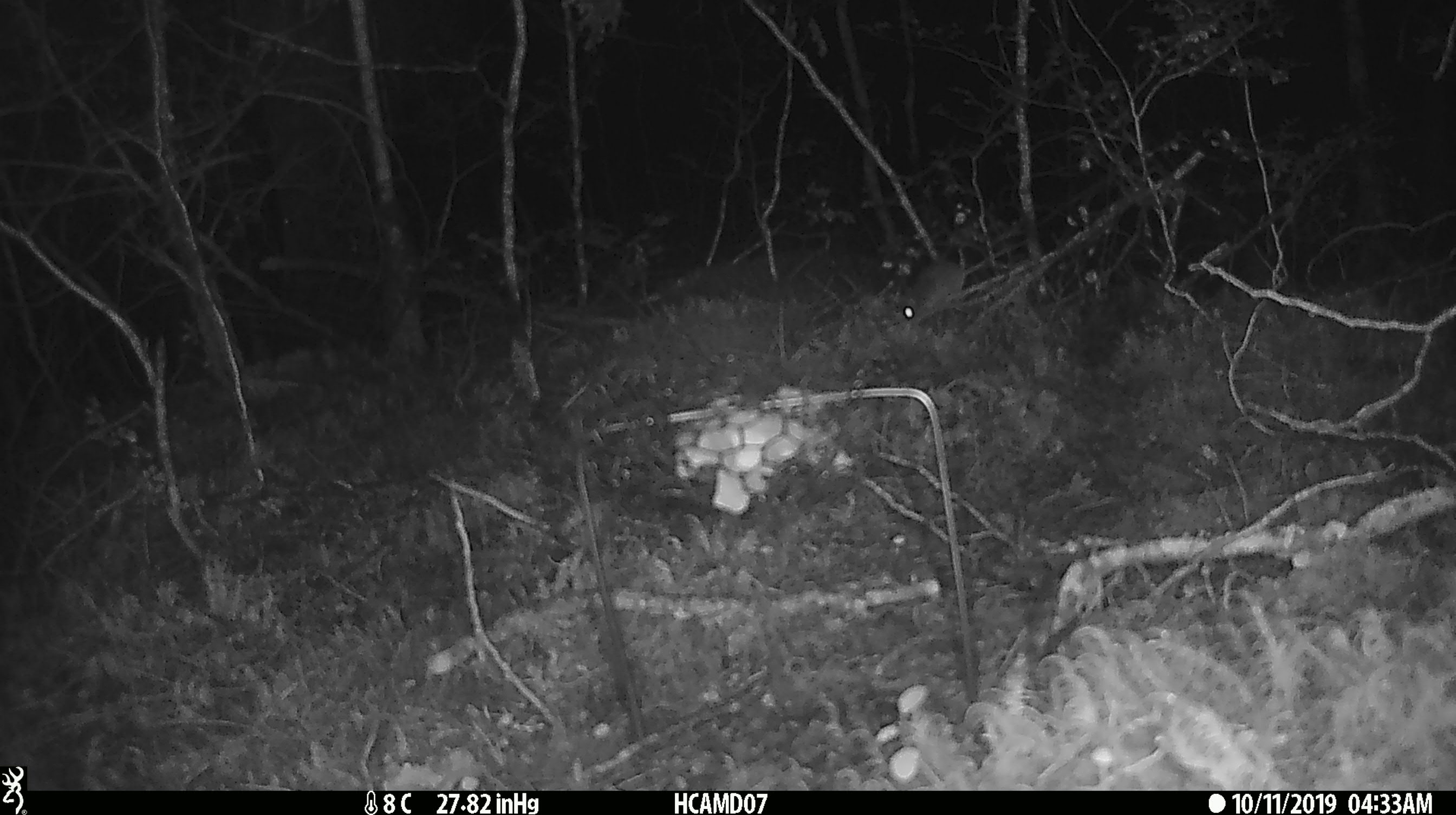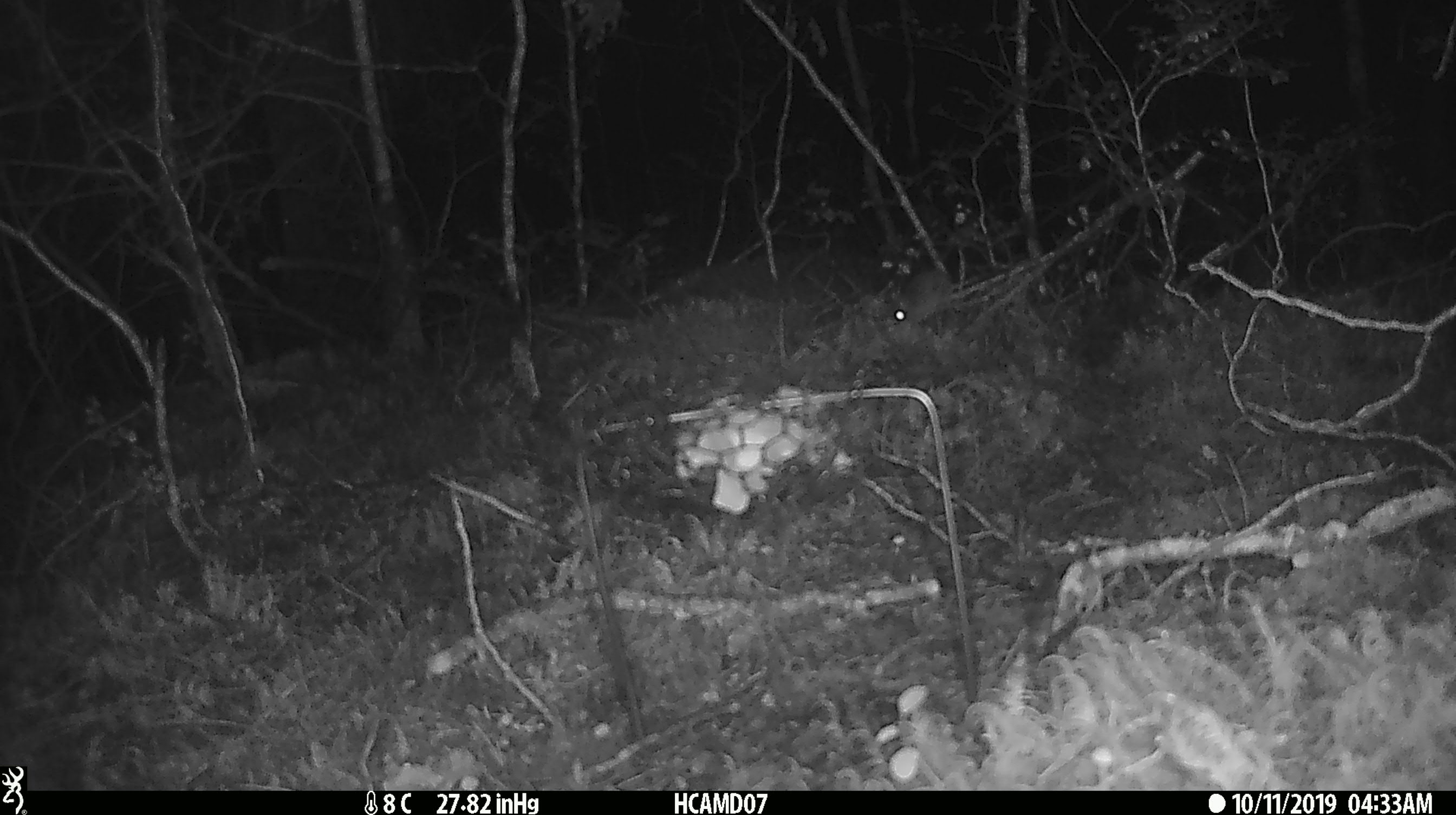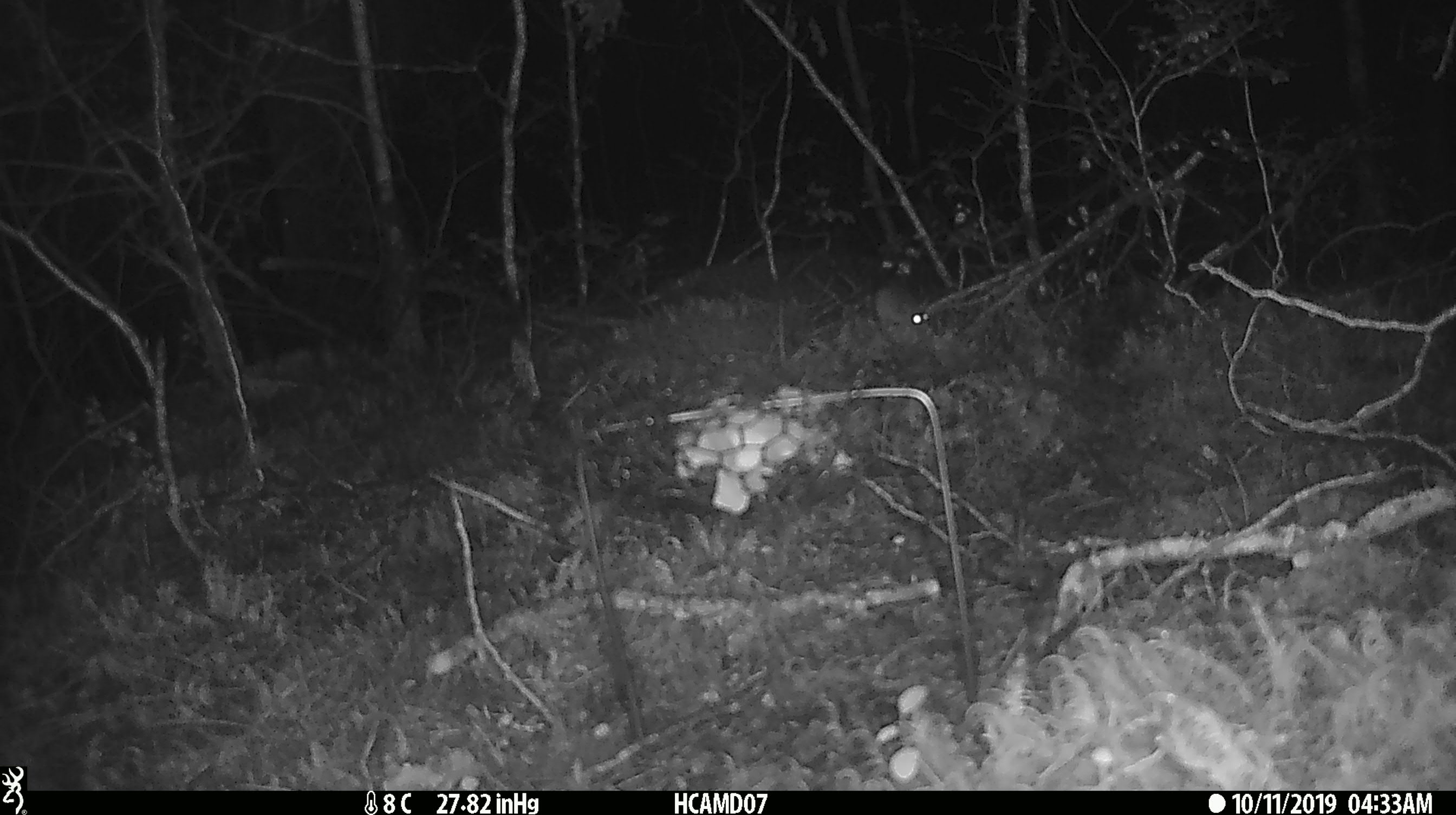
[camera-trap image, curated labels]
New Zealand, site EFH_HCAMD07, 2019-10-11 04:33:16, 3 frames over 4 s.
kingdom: Animalia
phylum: Chordata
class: Mammalia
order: Rodentia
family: Muridae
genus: Mus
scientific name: Mus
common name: mouse